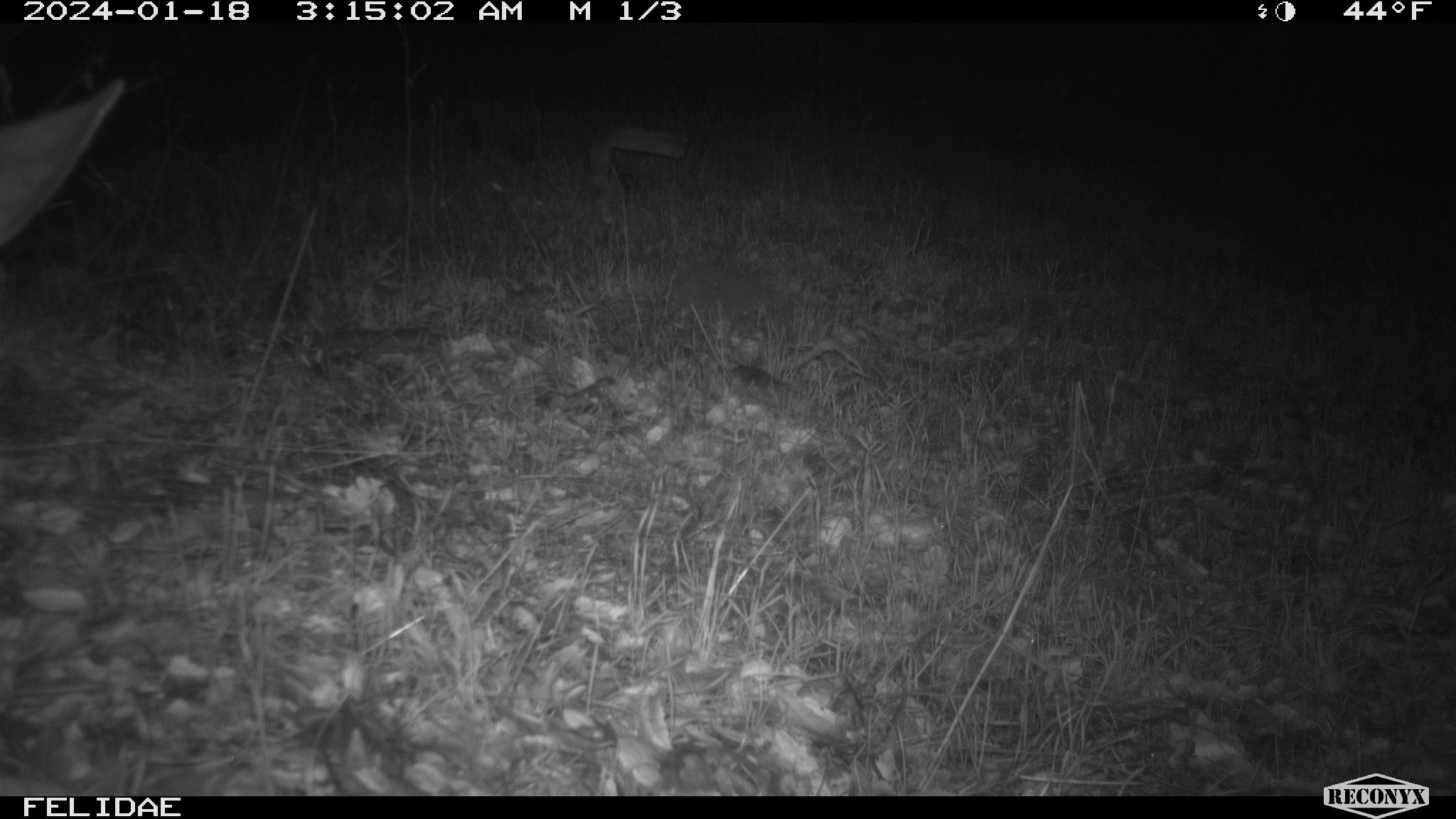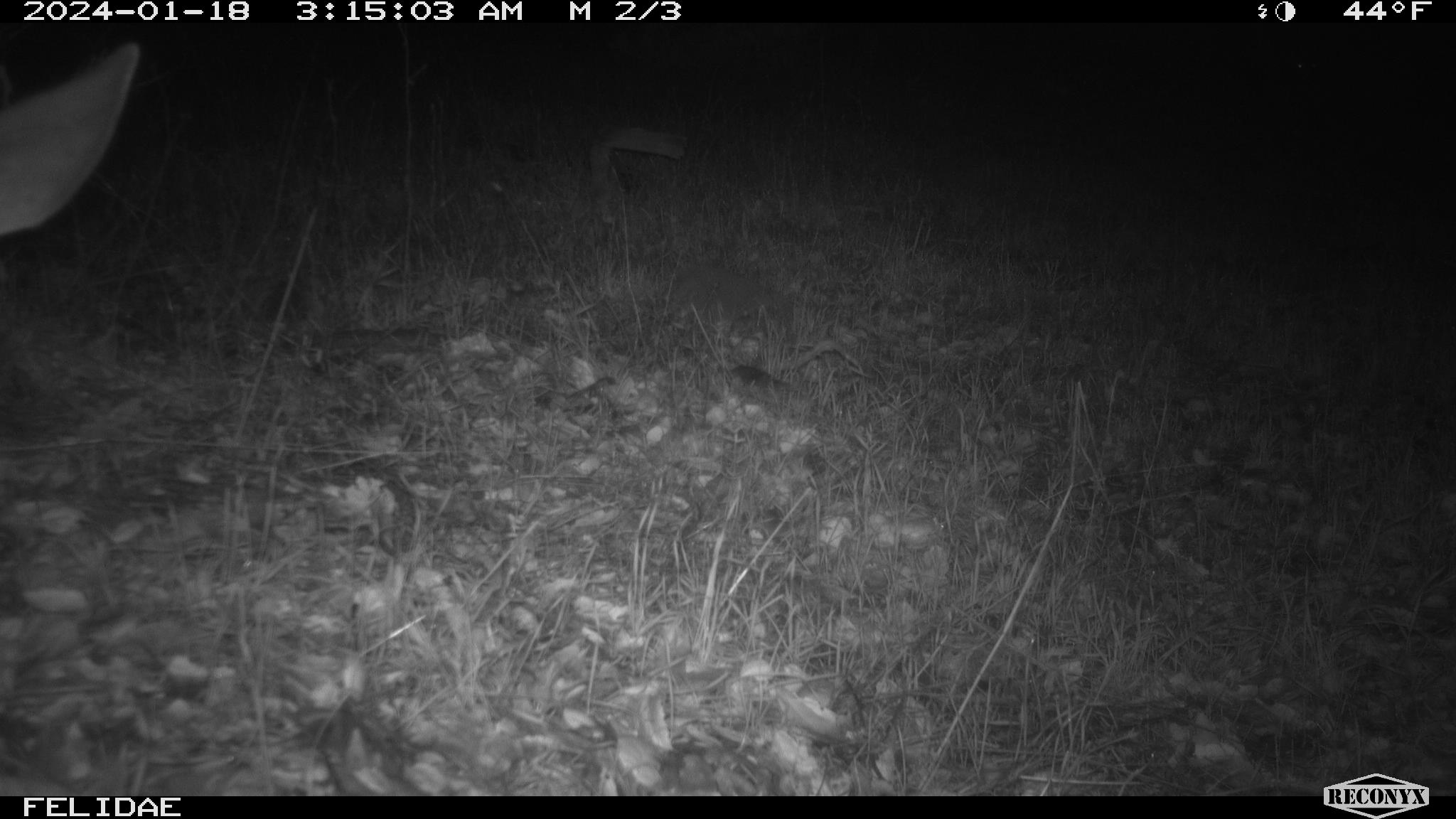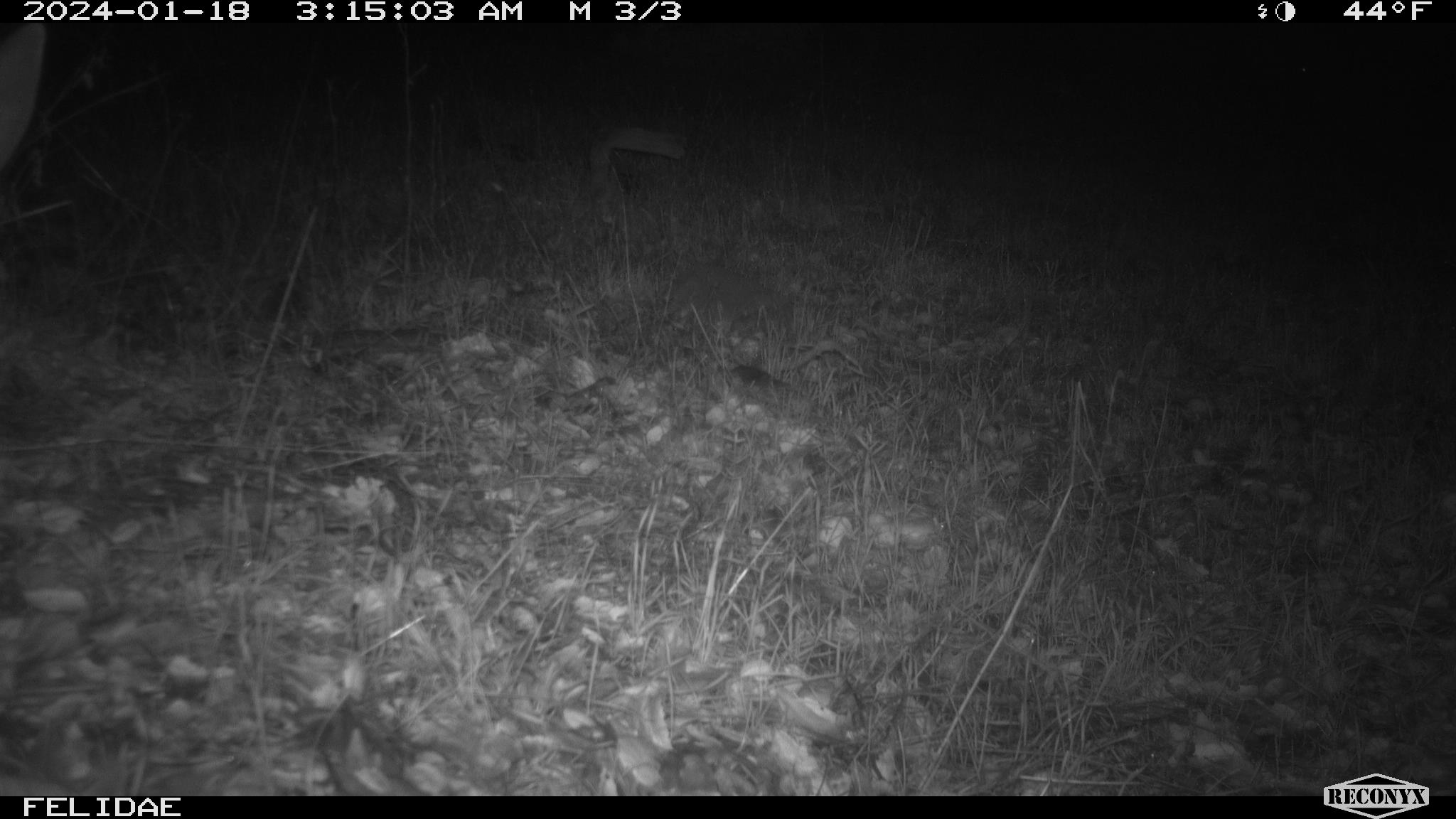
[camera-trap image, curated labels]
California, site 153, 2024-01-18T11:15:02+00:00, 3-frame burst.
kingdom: Animalia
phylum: Chordata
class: Mammalia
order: Artiodactyla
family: Cervidae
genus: Odocoileus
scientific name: Odocoileus hemionus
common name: mule deer